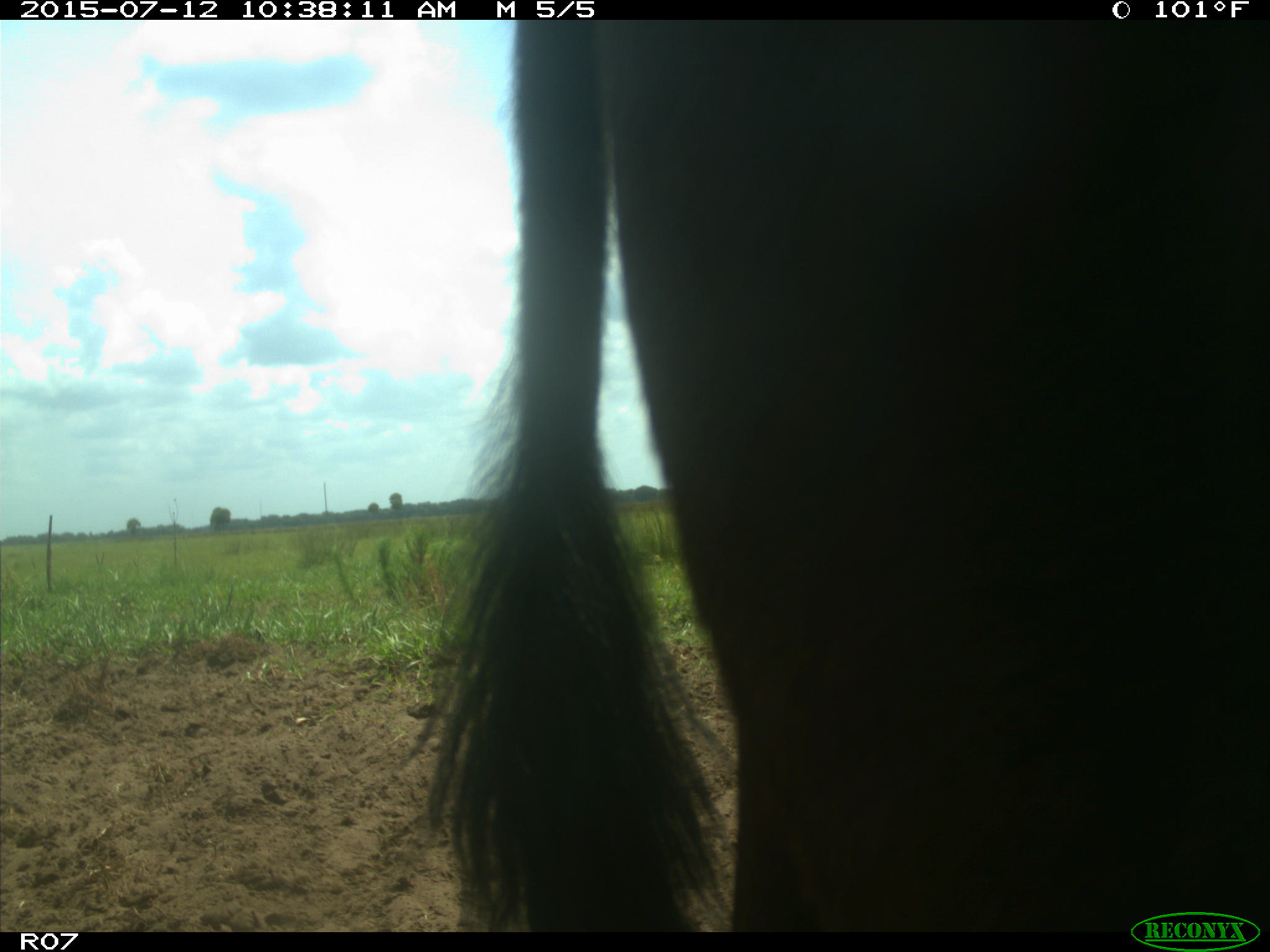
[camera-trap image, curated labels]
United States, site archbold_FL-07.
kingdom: Animalia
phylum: Chordata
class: Mammalia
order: Artiodactyla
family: Bovidae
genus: Bos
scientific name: Bos taurus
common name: domestic cow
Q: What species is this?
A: Bos taurus (domestic cow).